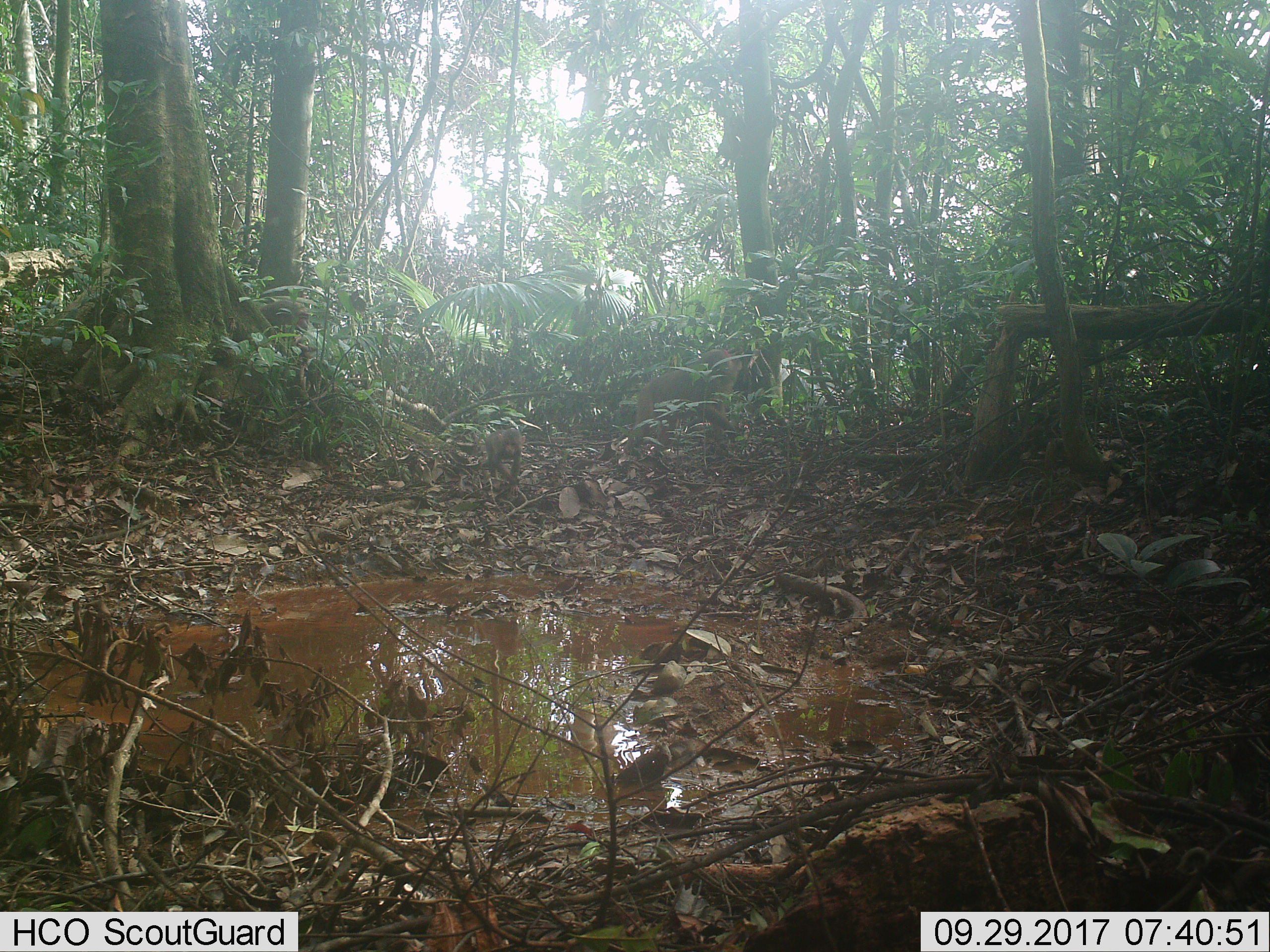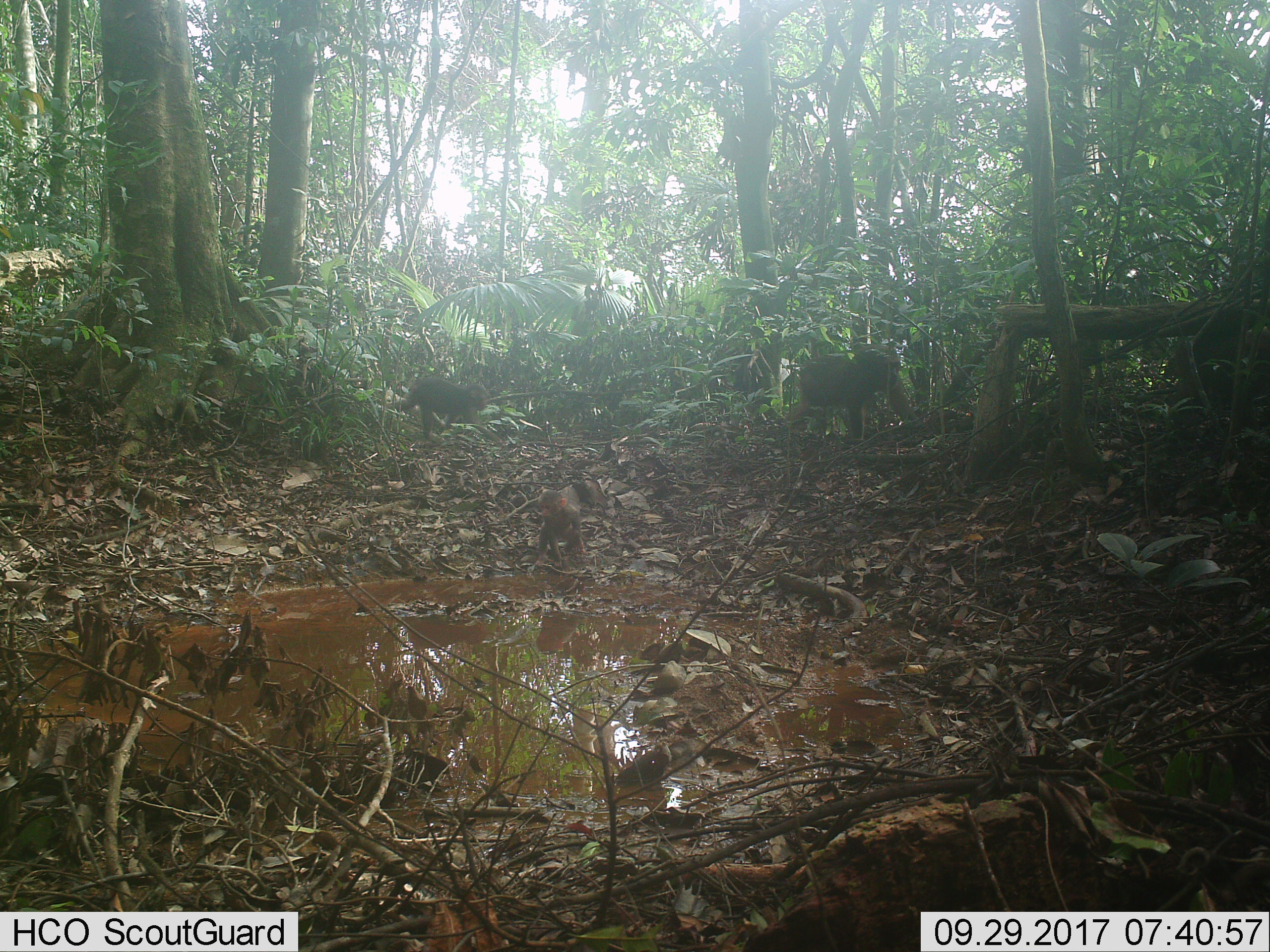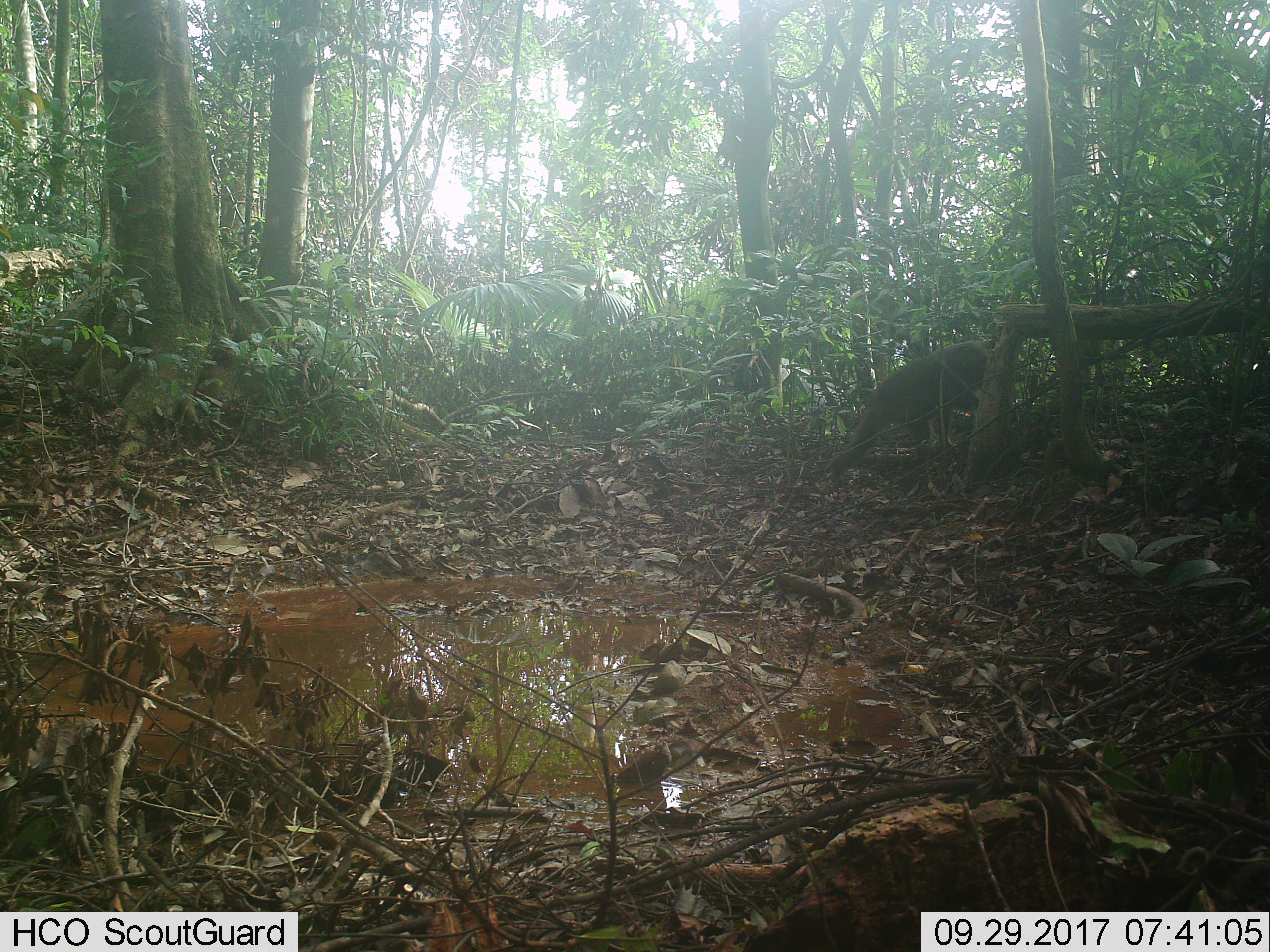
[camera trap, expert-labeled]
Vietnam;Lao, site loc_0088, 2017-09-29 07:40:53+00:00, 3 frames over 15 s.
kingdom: Animalia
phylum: Chordata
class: Mammalia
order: Primates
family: Cercopithecidae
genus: Macaca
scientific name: Macaca arctoides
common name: stump-tailed macaque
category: stump tailed macaque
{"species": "stump tailed macaque (stump-tailed macaque) (Macaca arctoides)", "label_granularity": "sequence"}